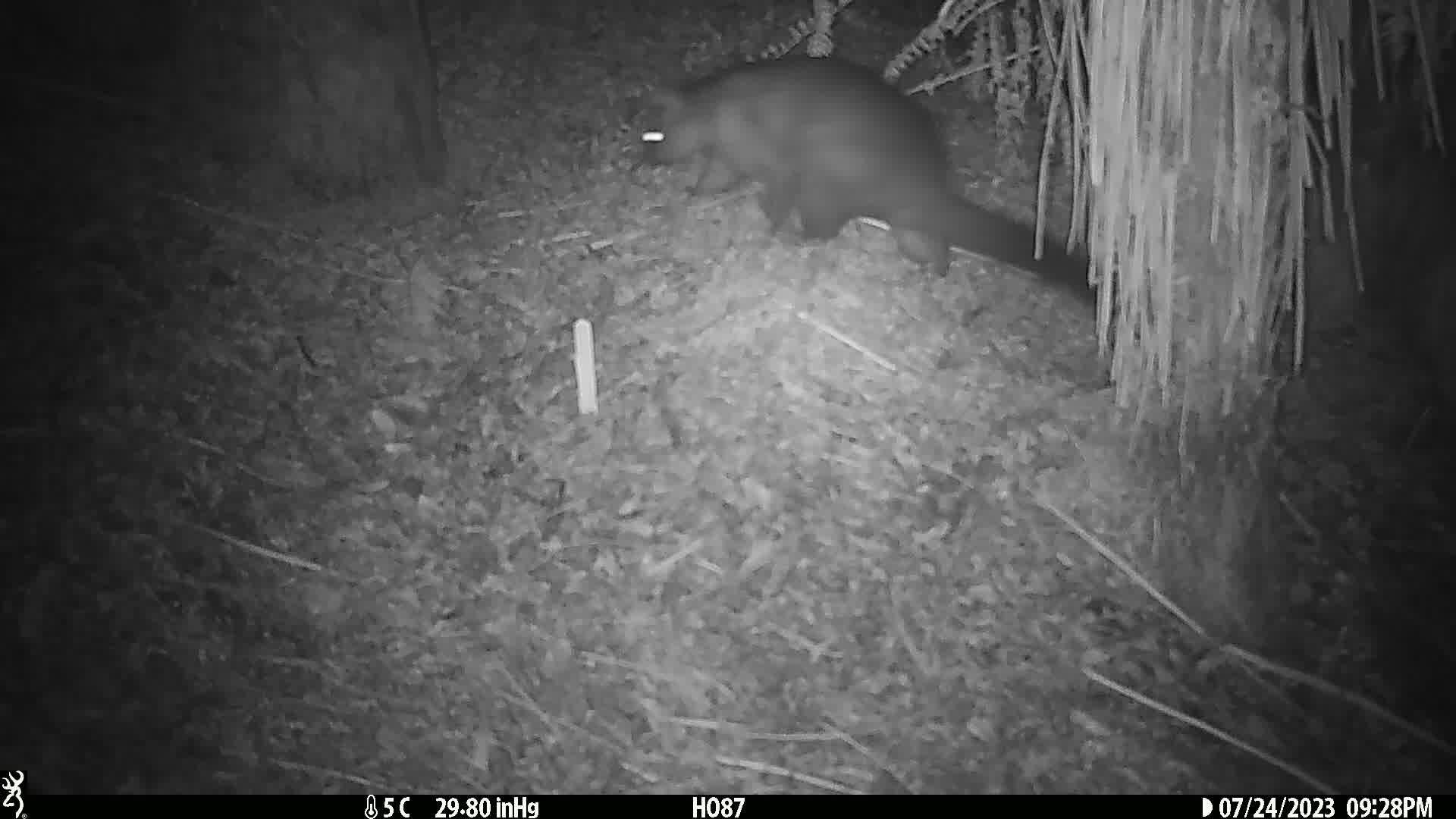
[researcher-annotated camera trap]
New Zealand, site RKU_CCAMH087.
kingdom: Animalia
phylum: Chordata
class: Mammalia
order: Diprotodontia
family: Phalangeridae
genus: Trichosurus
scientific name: Trichosurus vulpecula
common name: common brushtail possum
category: possum